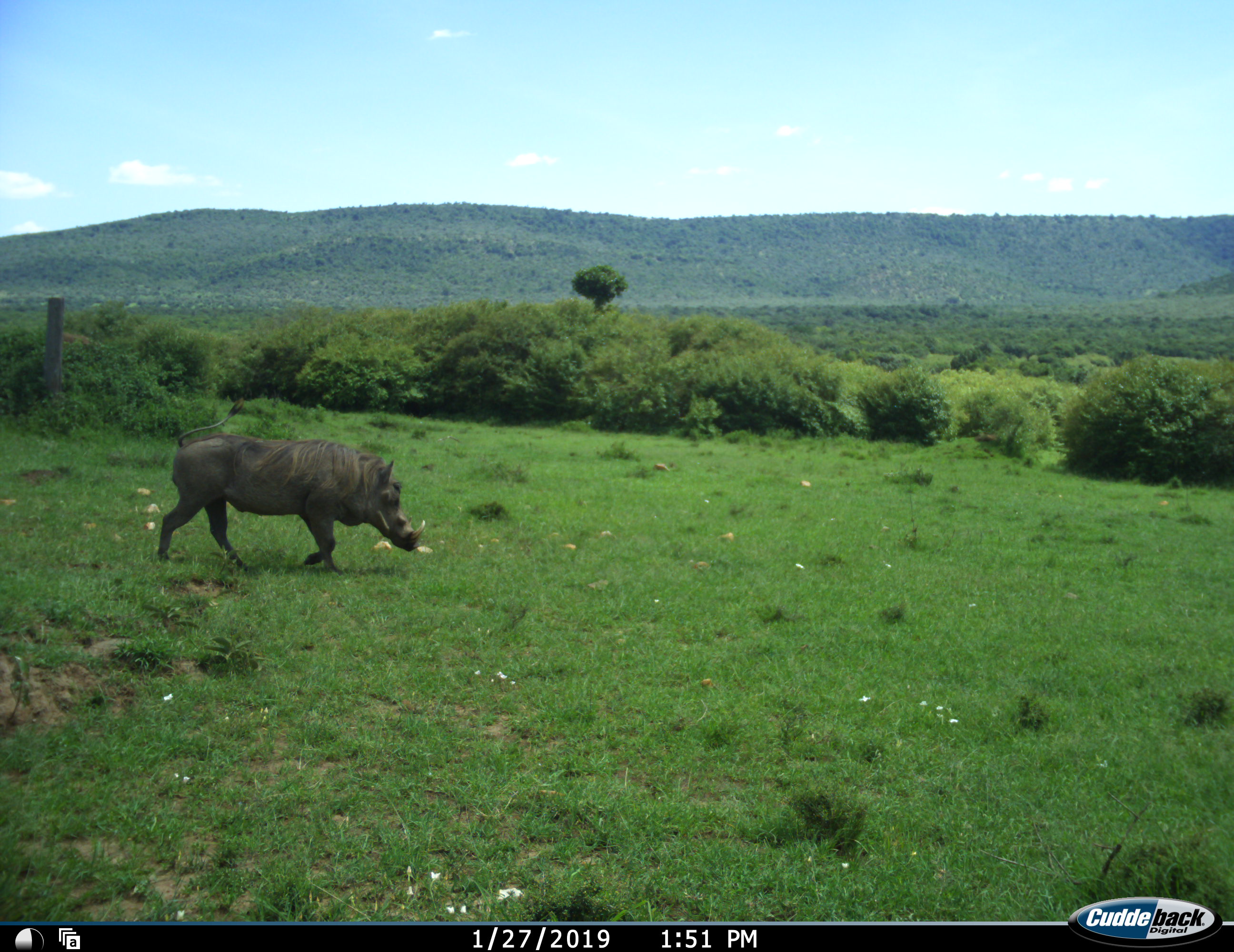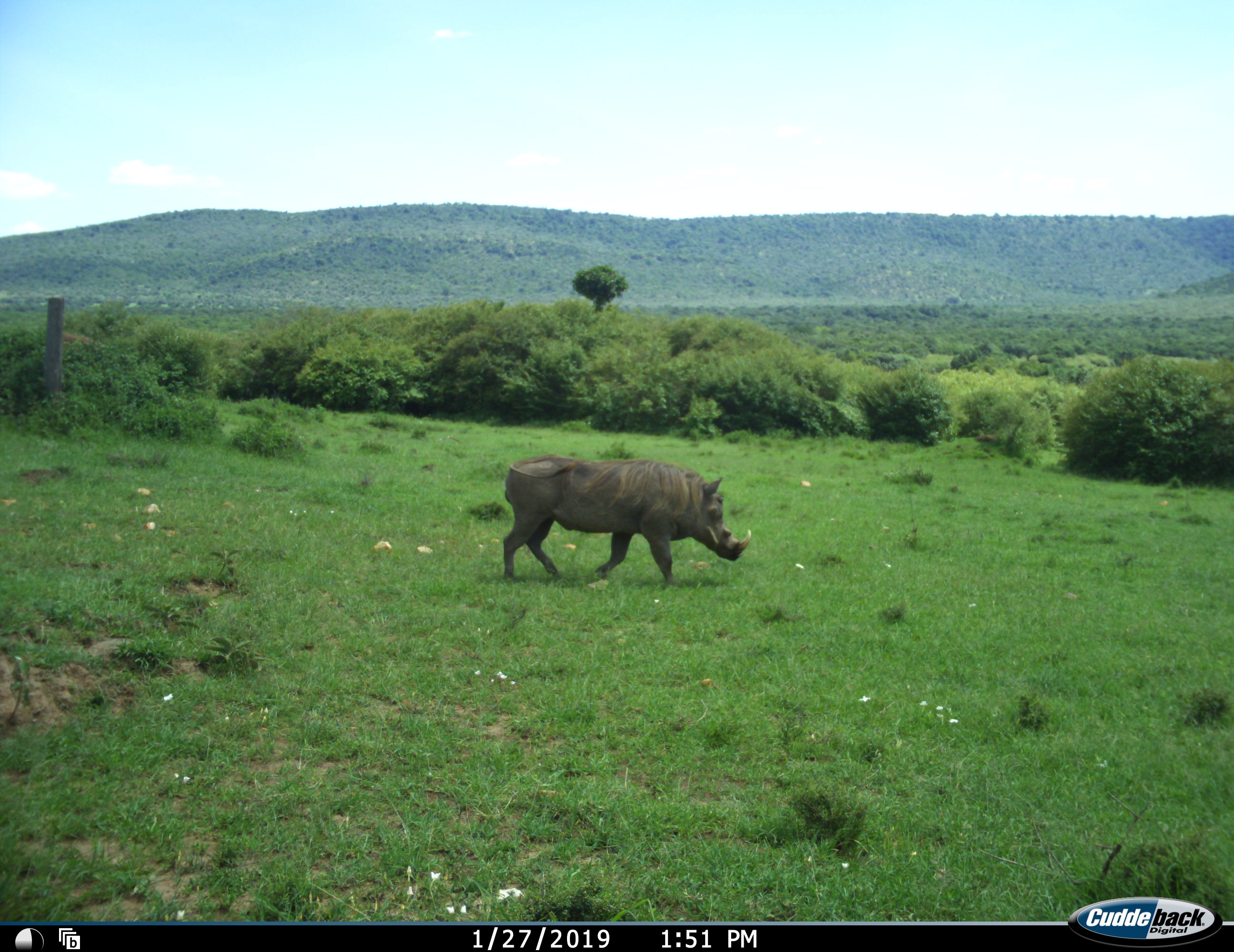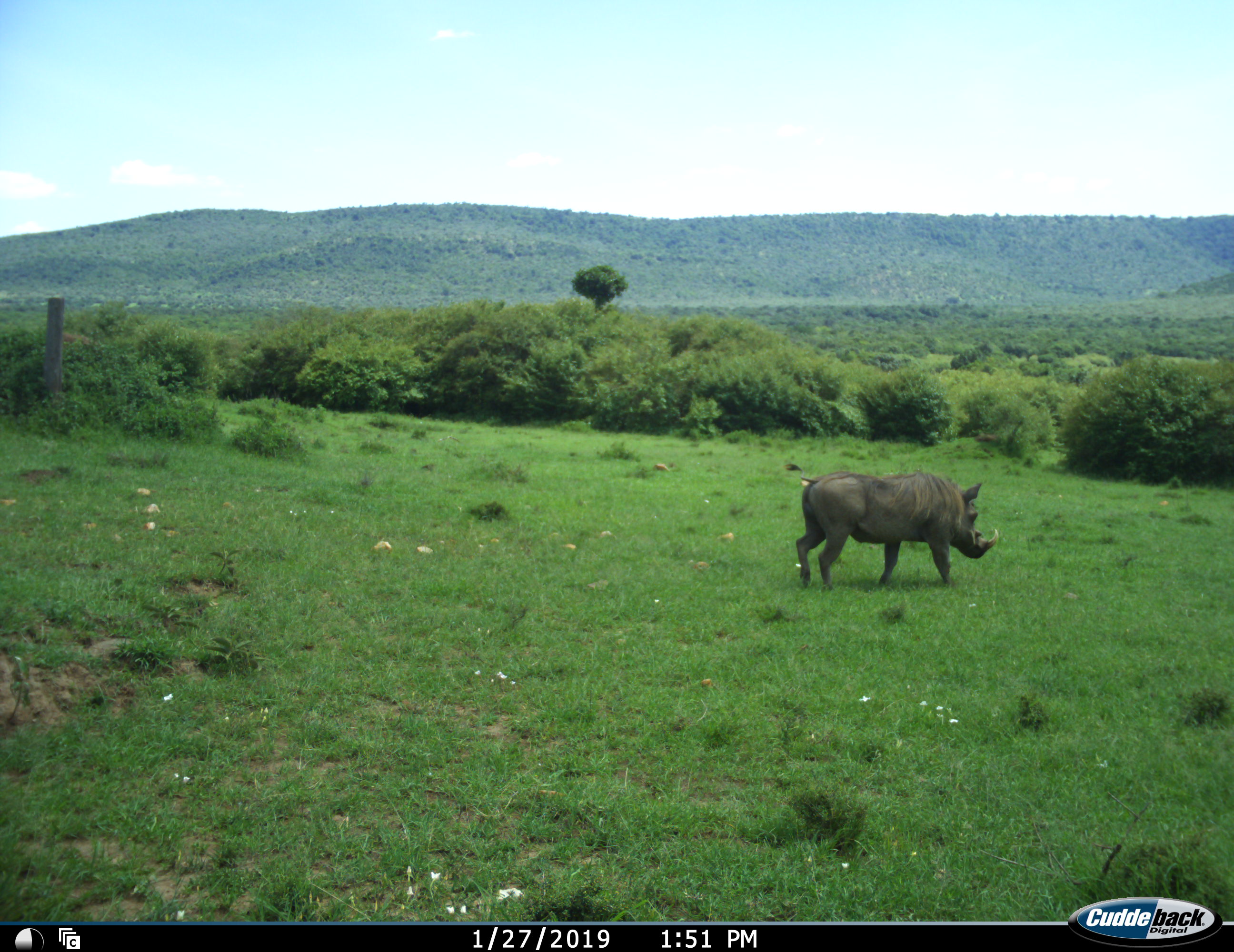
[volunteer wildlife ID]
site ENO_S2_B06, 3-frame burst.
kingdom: Animalia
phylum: Chordata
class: Mammalia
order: Artiodactyla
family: Suidae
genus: Phacochoerus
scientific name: Phacochoerus africanus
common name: warthog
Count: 1.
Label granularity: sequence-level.